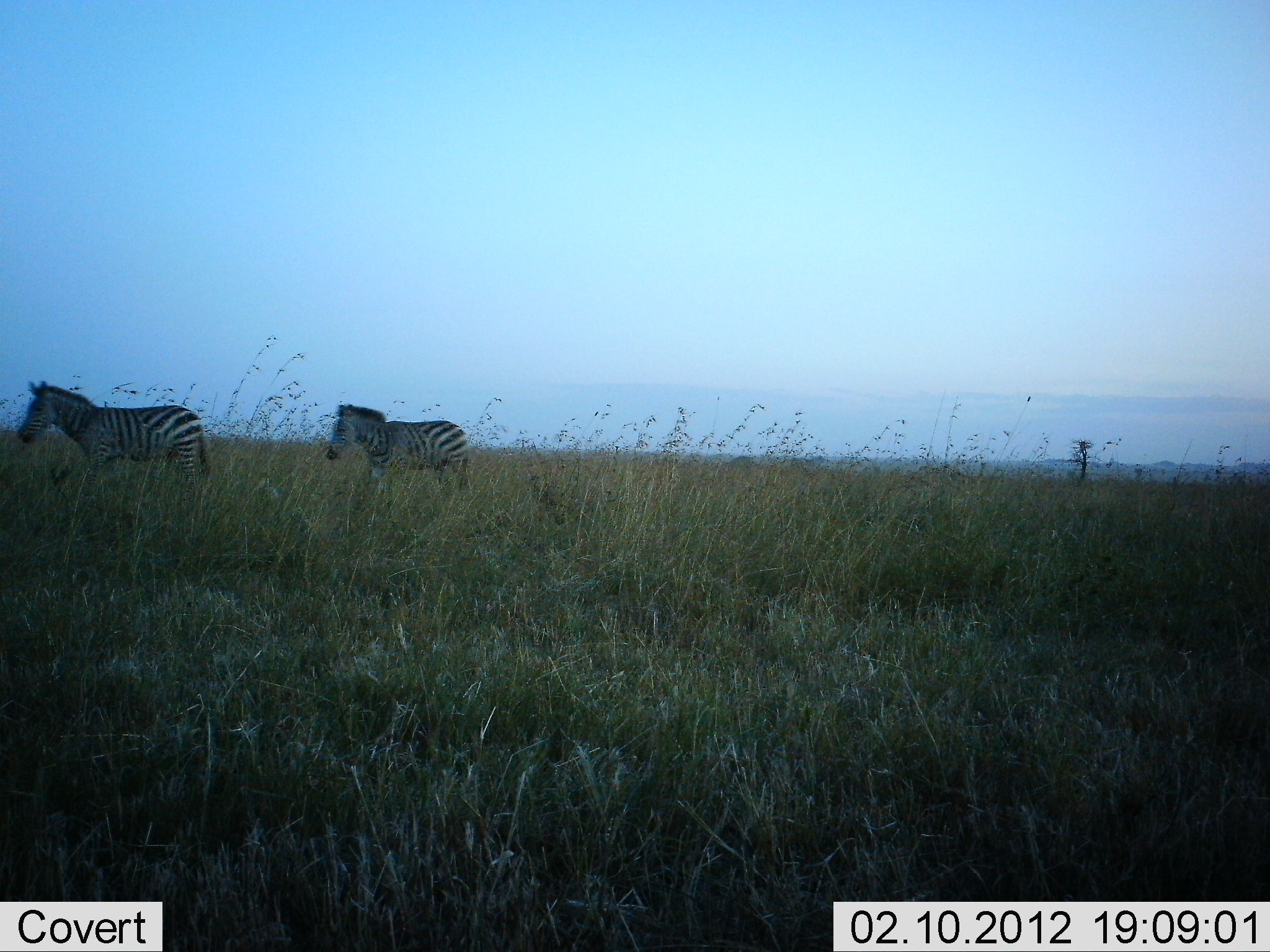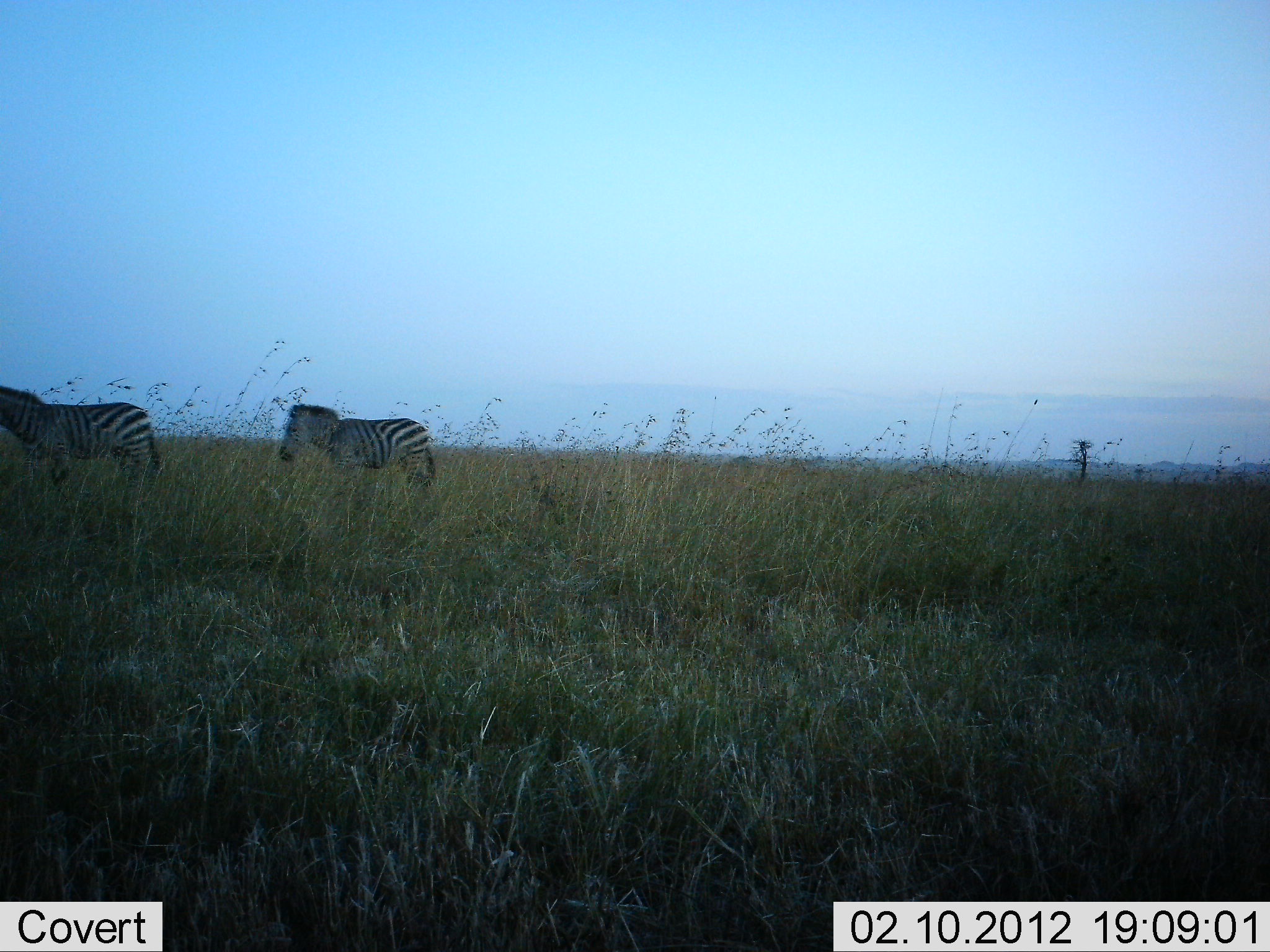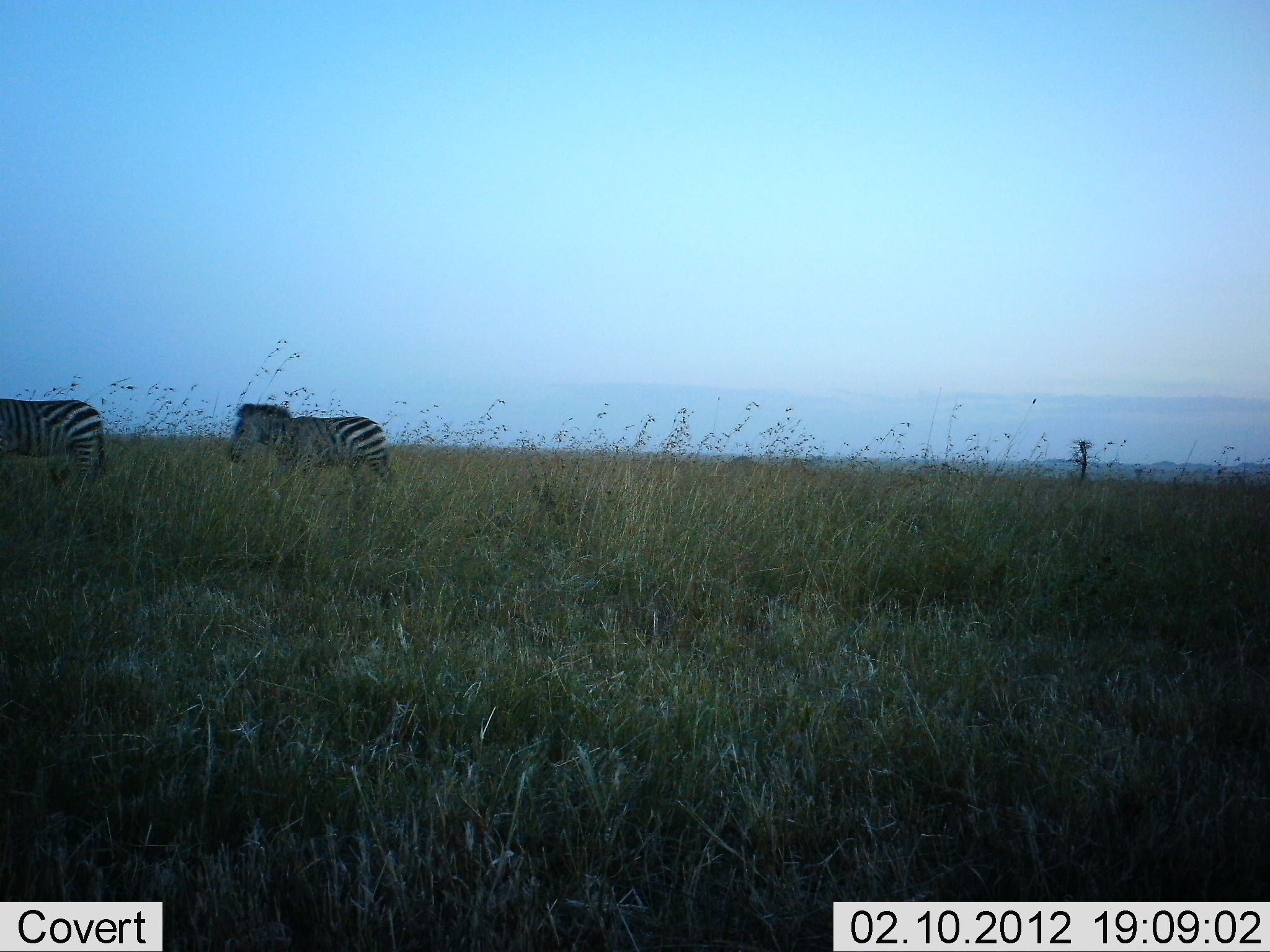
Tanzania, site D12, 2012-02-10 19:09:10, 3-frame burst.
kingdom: Animalia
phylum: Chordata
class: Mammalia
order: Perissodactyla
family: Equidae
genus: Equus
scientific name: Equus quagga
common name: plains zebra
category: zebra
Zebra (plains zebra) (Equus quagga), count 2. Behavior (volunteer vote fractions): standing 6%, resting 0%, moving 100%, interacting 0%. Young present (vote fraction): 6%. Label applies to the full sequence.